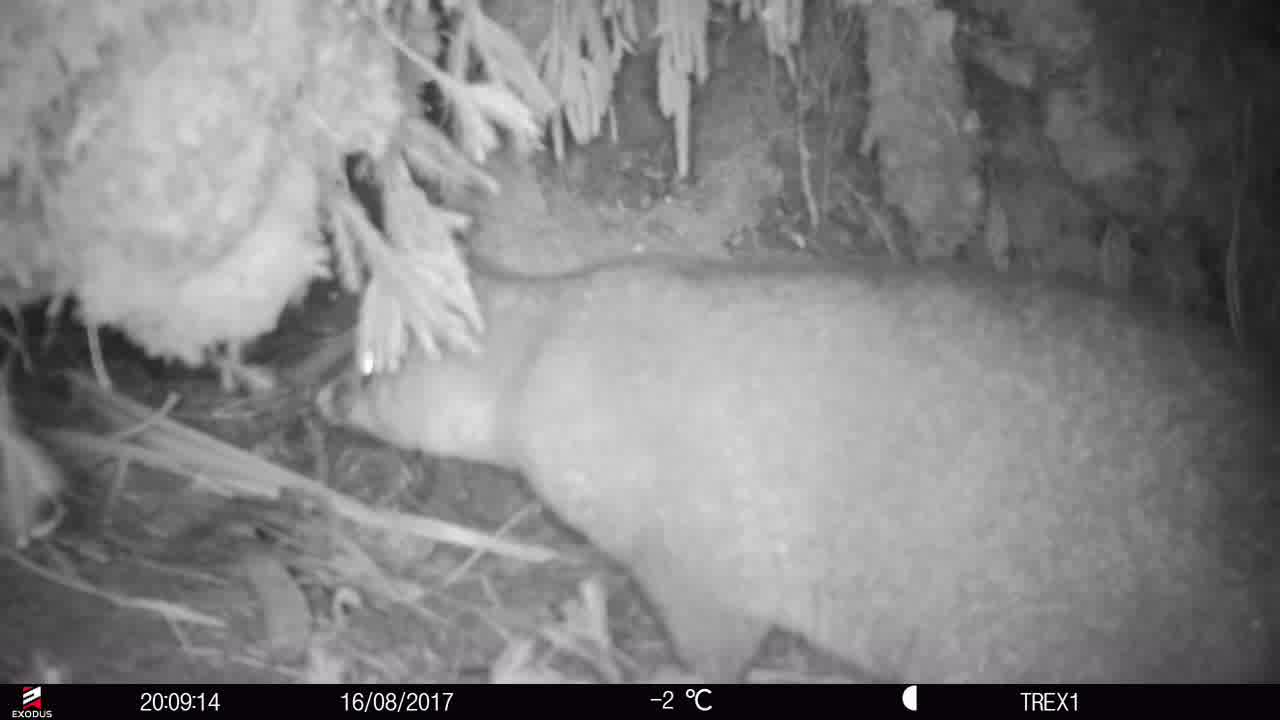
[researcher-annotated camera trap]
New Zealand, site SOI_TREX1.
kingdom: Animalia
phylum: Chordata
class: Mammalia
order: Diprotodontia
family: Phalangeridae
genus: Trichosurus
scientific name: Trichosurus vulpecula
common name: common brushtail possum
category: possum